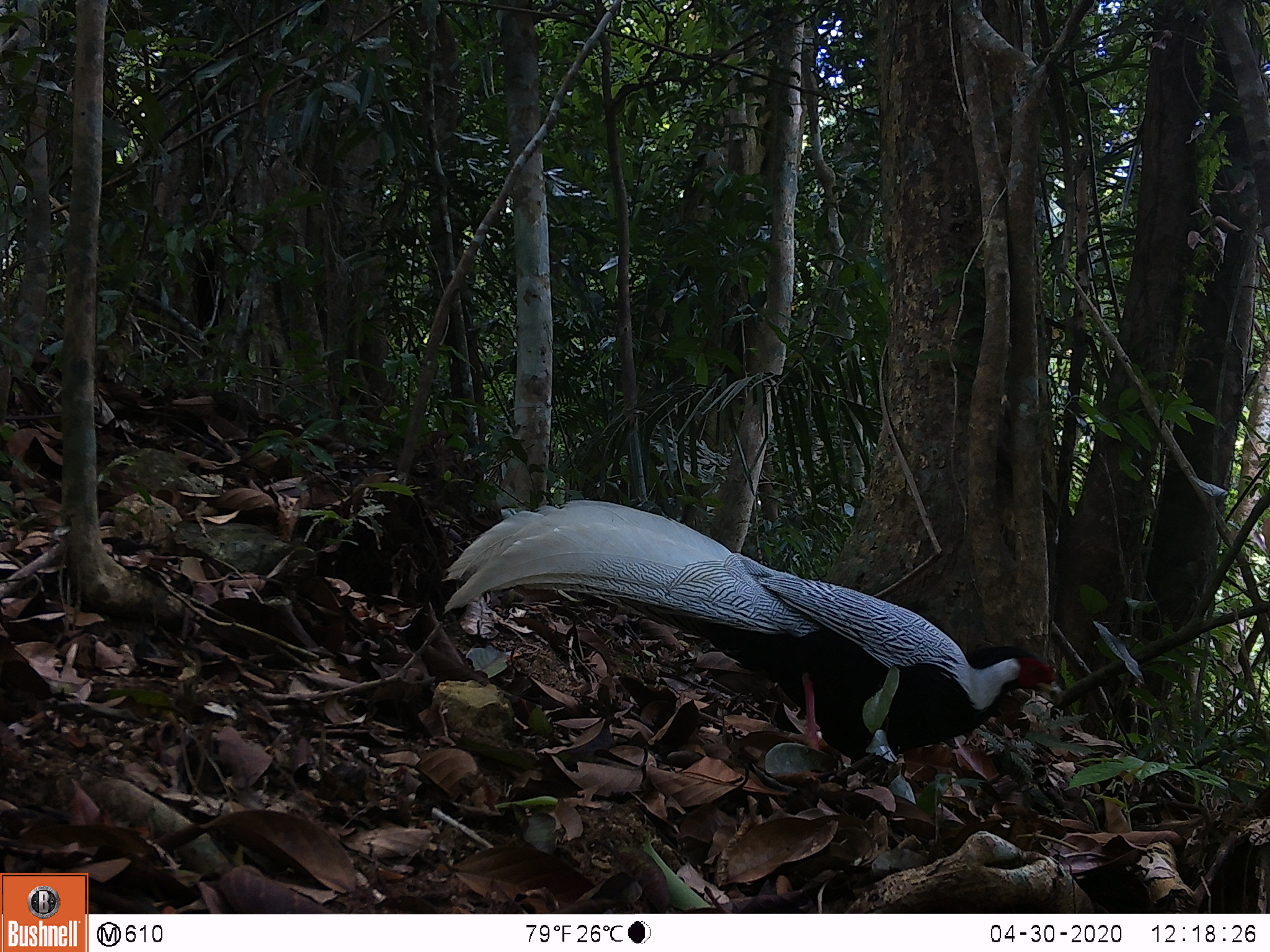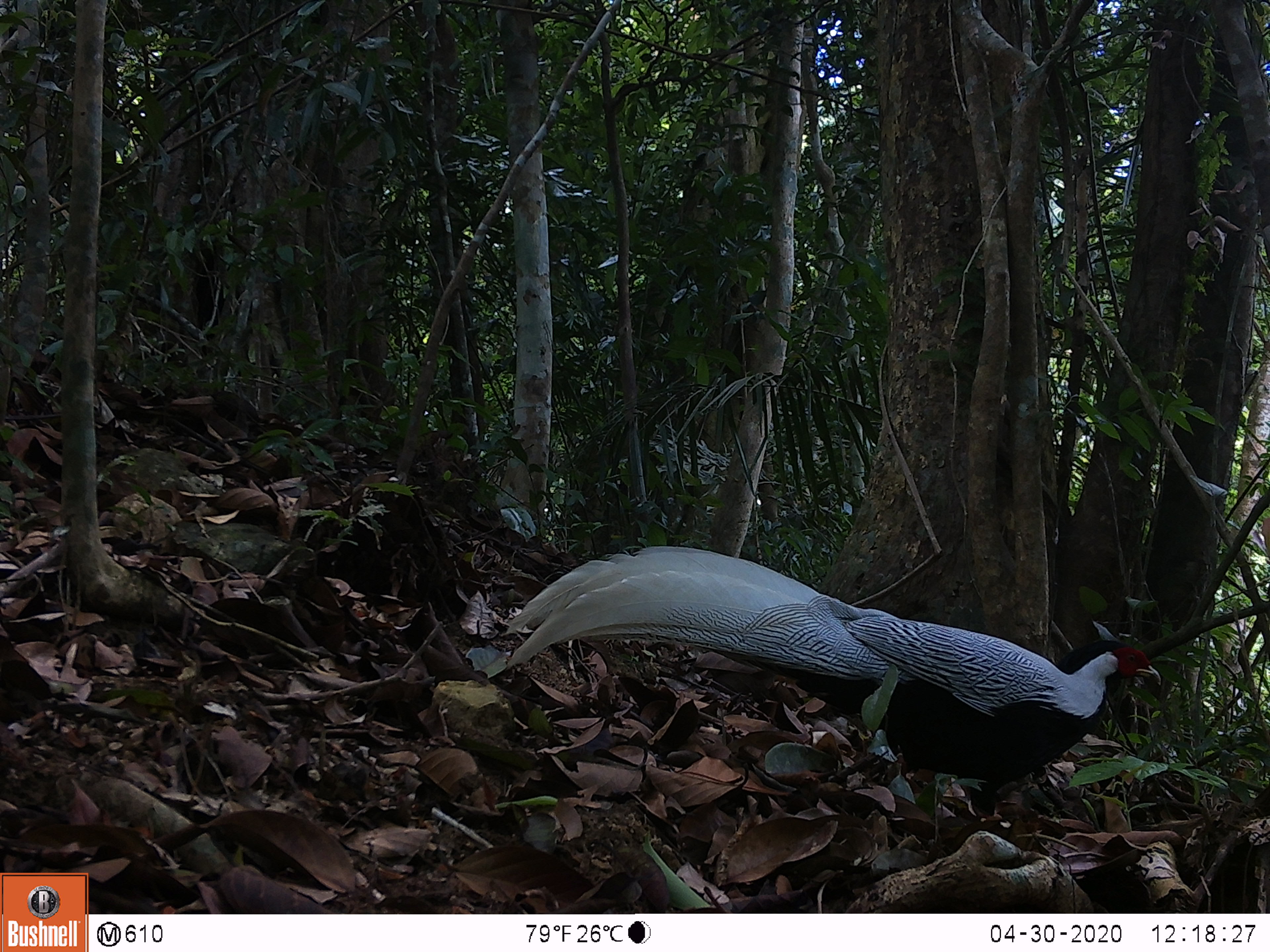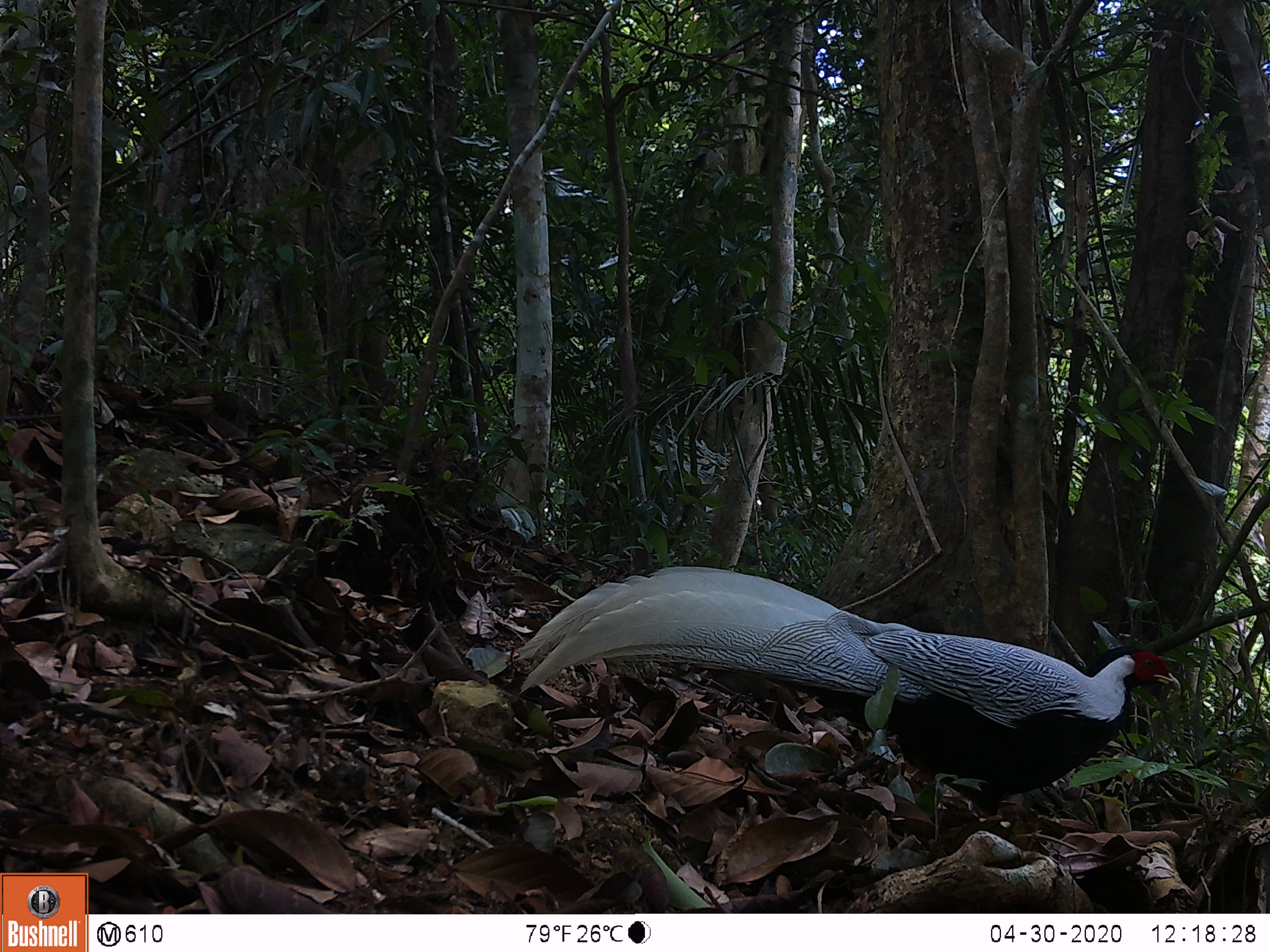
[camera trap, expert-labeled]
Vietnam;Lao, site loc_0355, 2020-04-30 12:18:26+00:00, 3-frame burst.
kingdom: Animalia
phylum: Chordata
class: Aves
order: Galliformes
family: Phasianidae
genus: Lophura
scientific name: Lophura nycthemera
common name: silver pheasant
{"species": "silver pheasant (Lophura nycthemera)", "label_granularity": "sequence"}